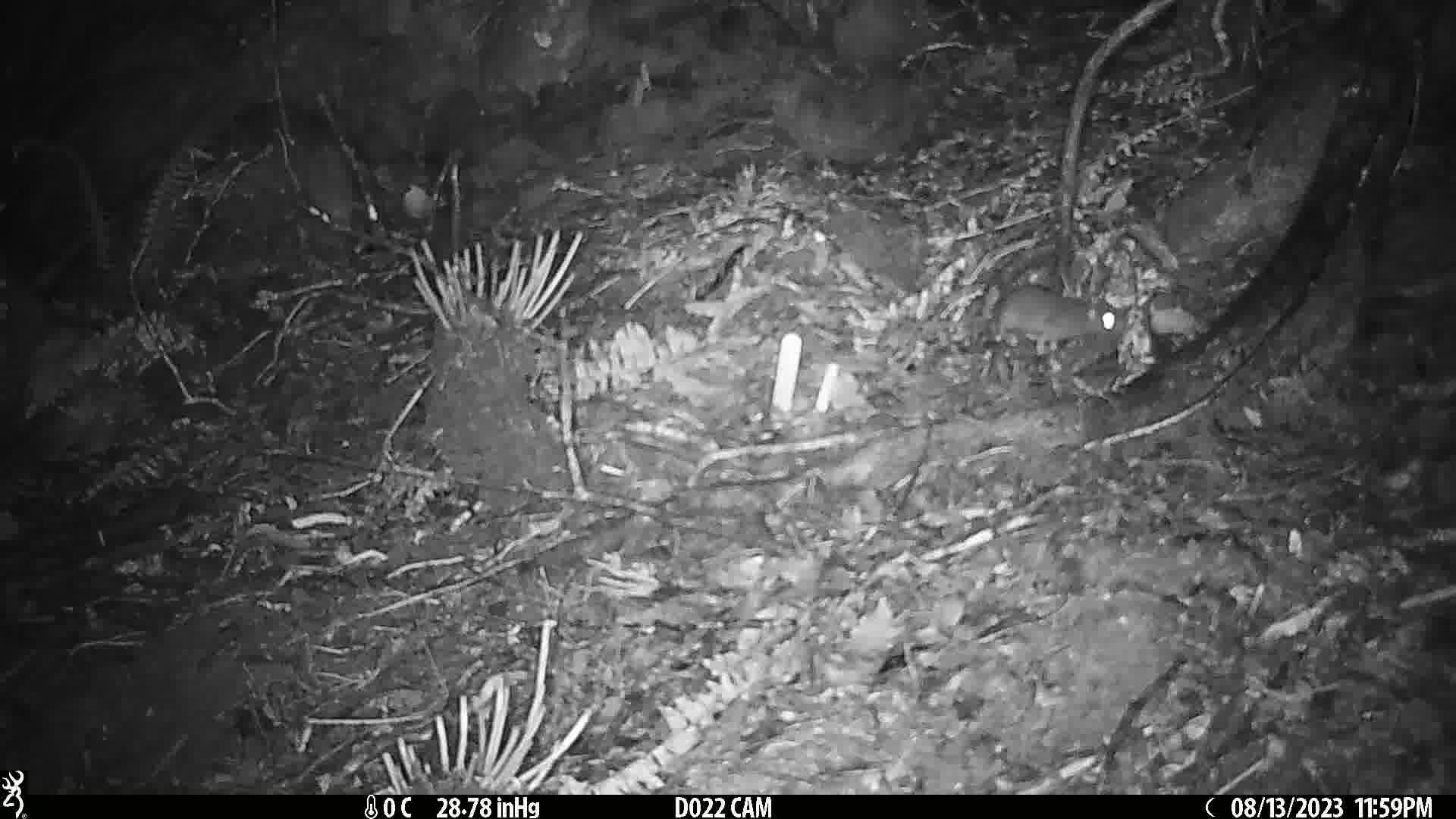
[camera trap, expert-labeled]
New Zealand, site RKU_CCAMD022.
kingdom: Animalia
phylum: Chordata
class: Mammalia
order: Rodentia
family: Muridae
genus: Rattus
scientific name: Rattus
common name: rat